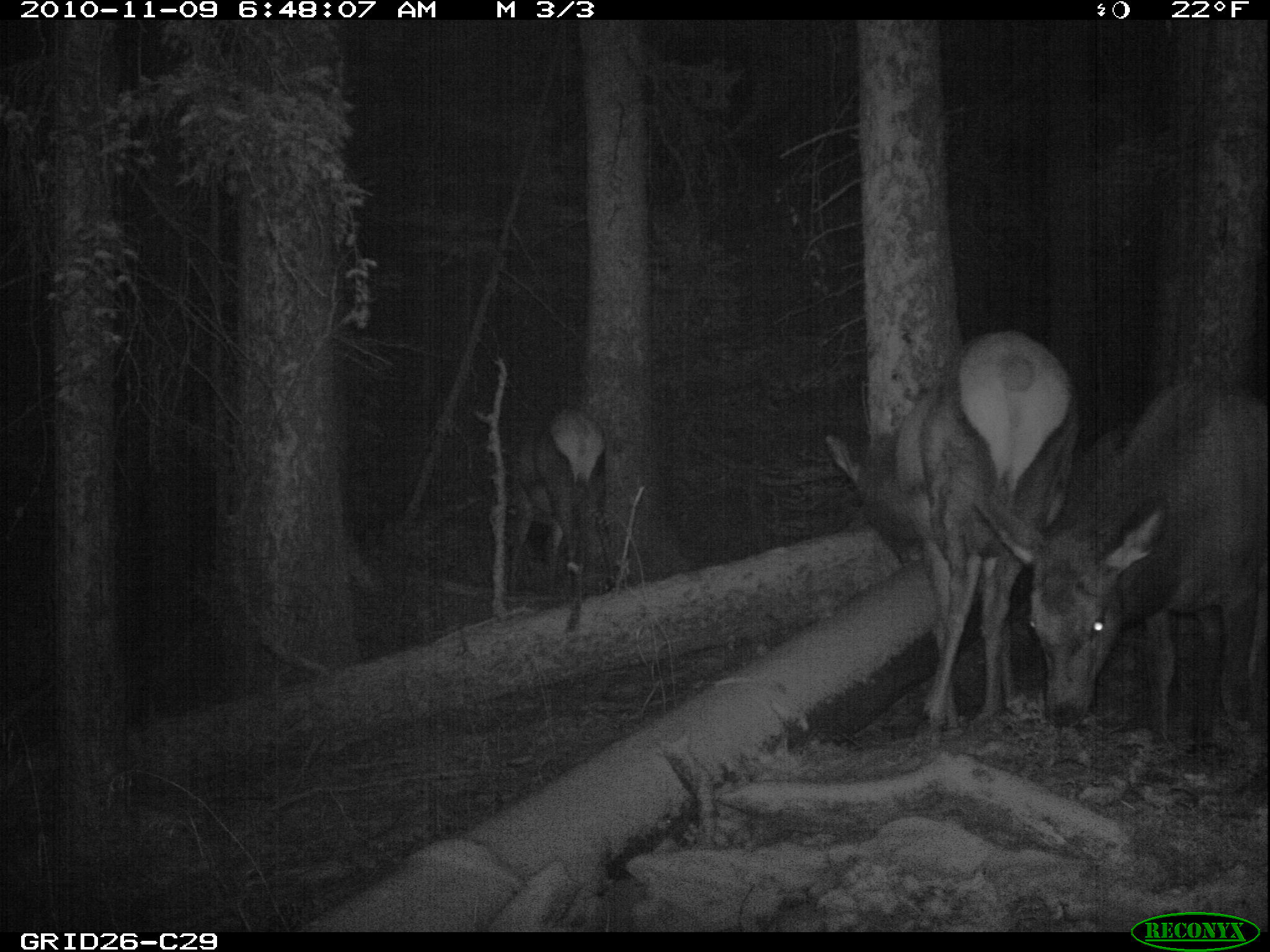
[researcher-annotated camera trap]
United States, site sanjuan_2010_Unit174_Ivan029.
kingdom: Animalia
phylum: Chordata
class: Mammalia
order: Artiodactyla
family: Cervidae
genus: Cervus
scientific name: Cervus elaphus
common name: red deer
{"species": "Cervus elaphus (red deer)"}